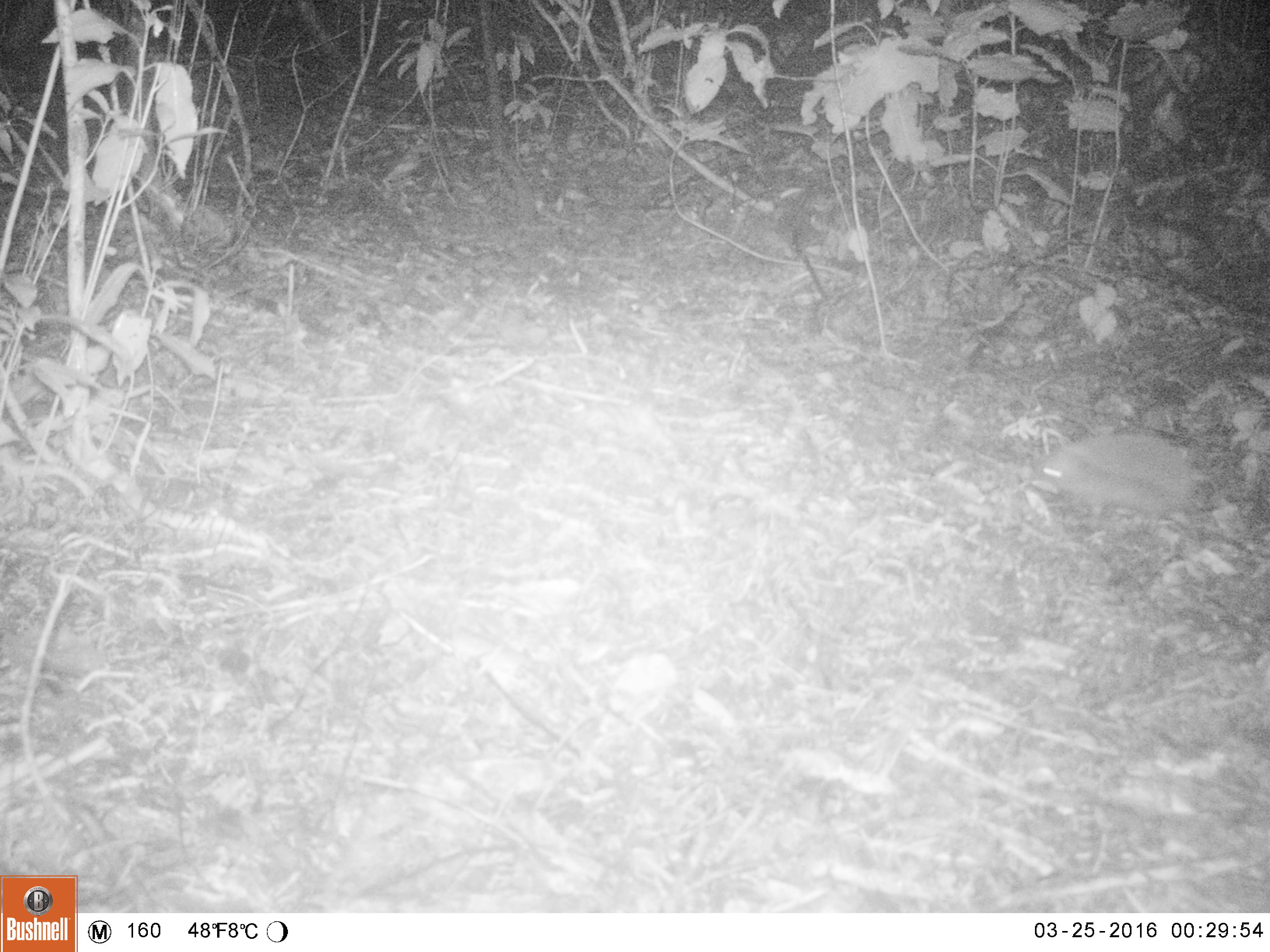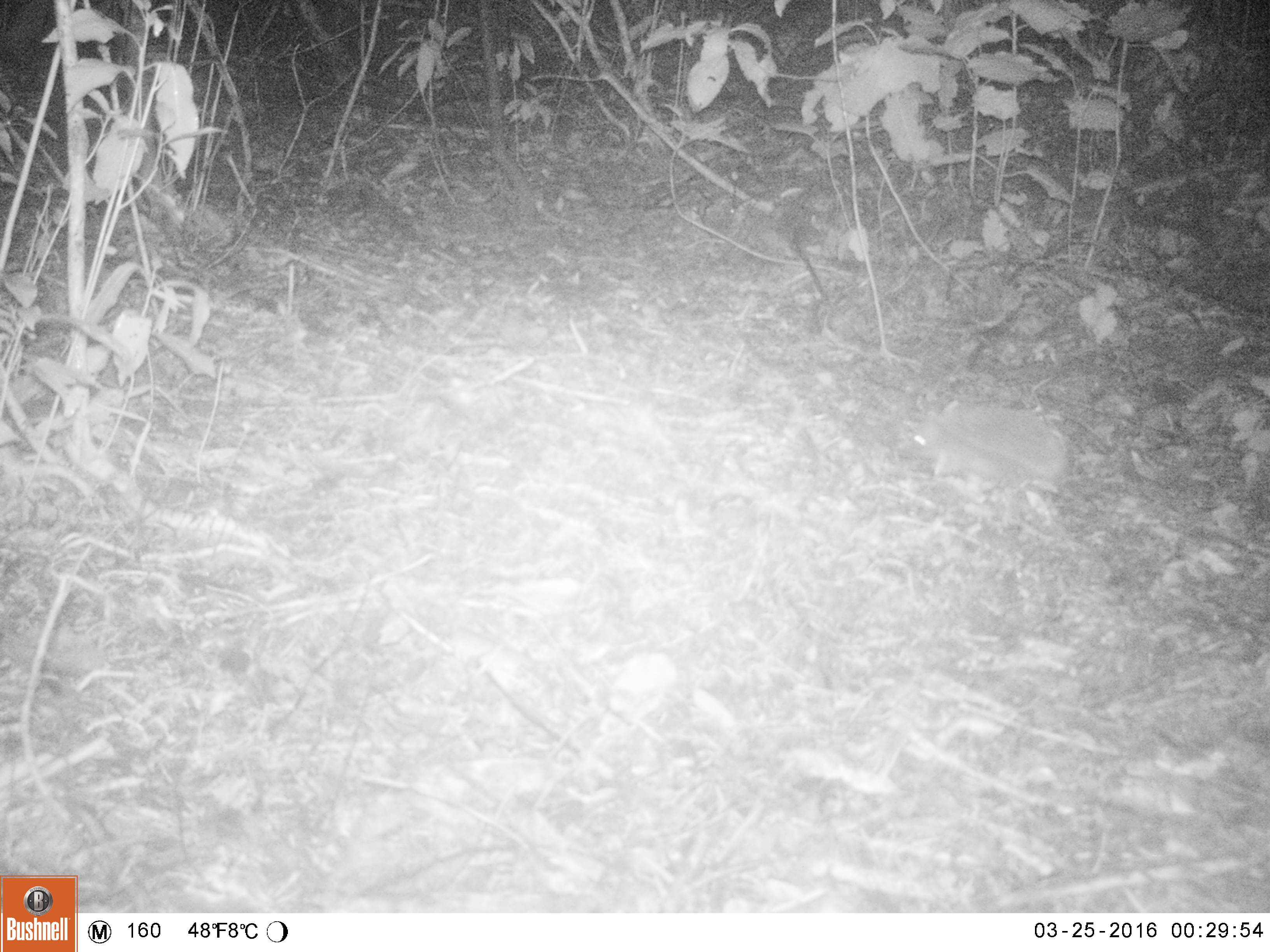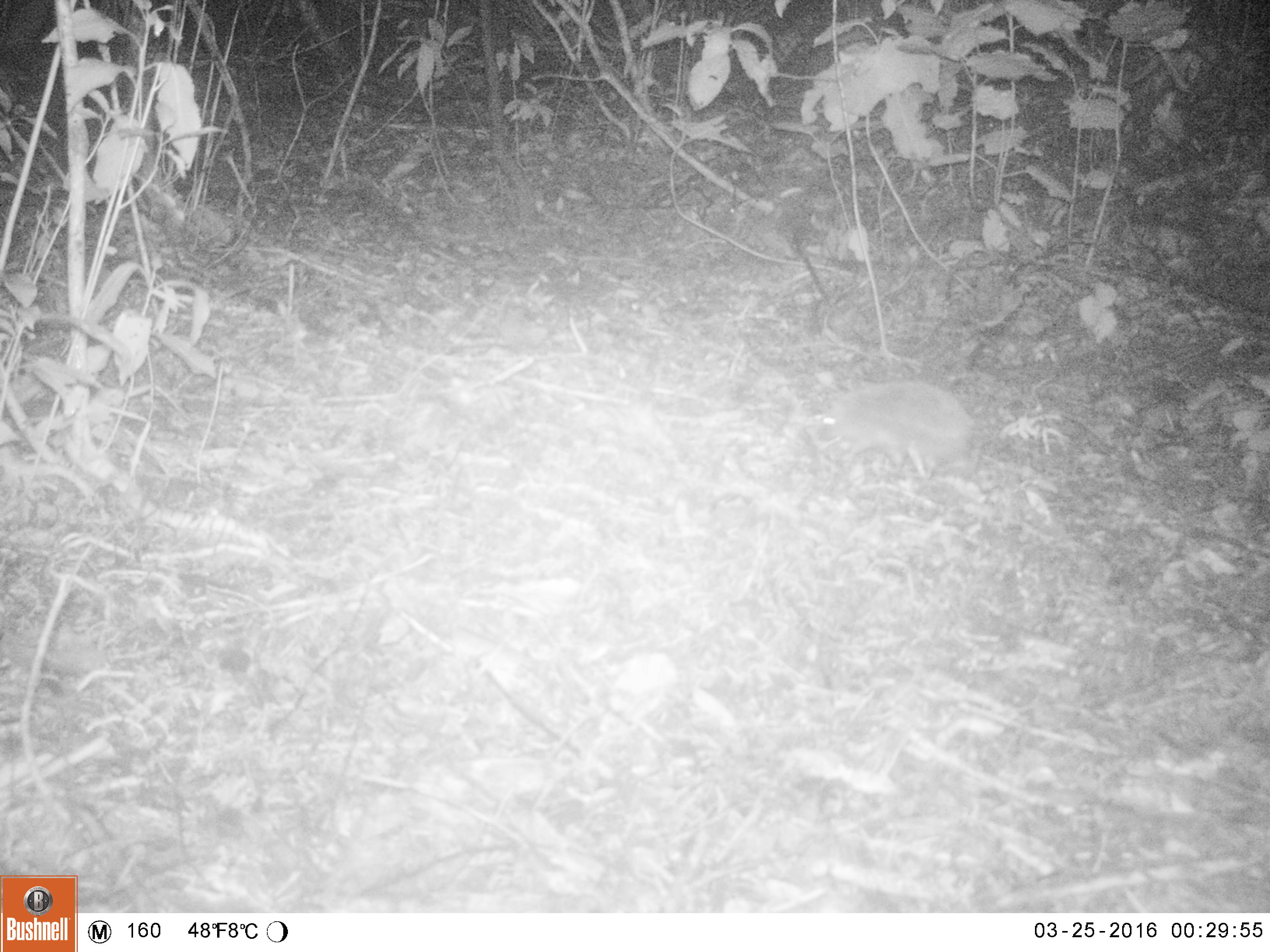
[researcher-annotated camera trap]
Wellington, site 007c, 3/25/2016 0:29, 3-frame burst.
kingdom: Animalia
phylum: Chordata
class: Mammalia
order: Eulipotyphla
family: Erinaceidae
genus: Erinaceus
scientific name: Erinaceus europaeus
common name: hedgehog